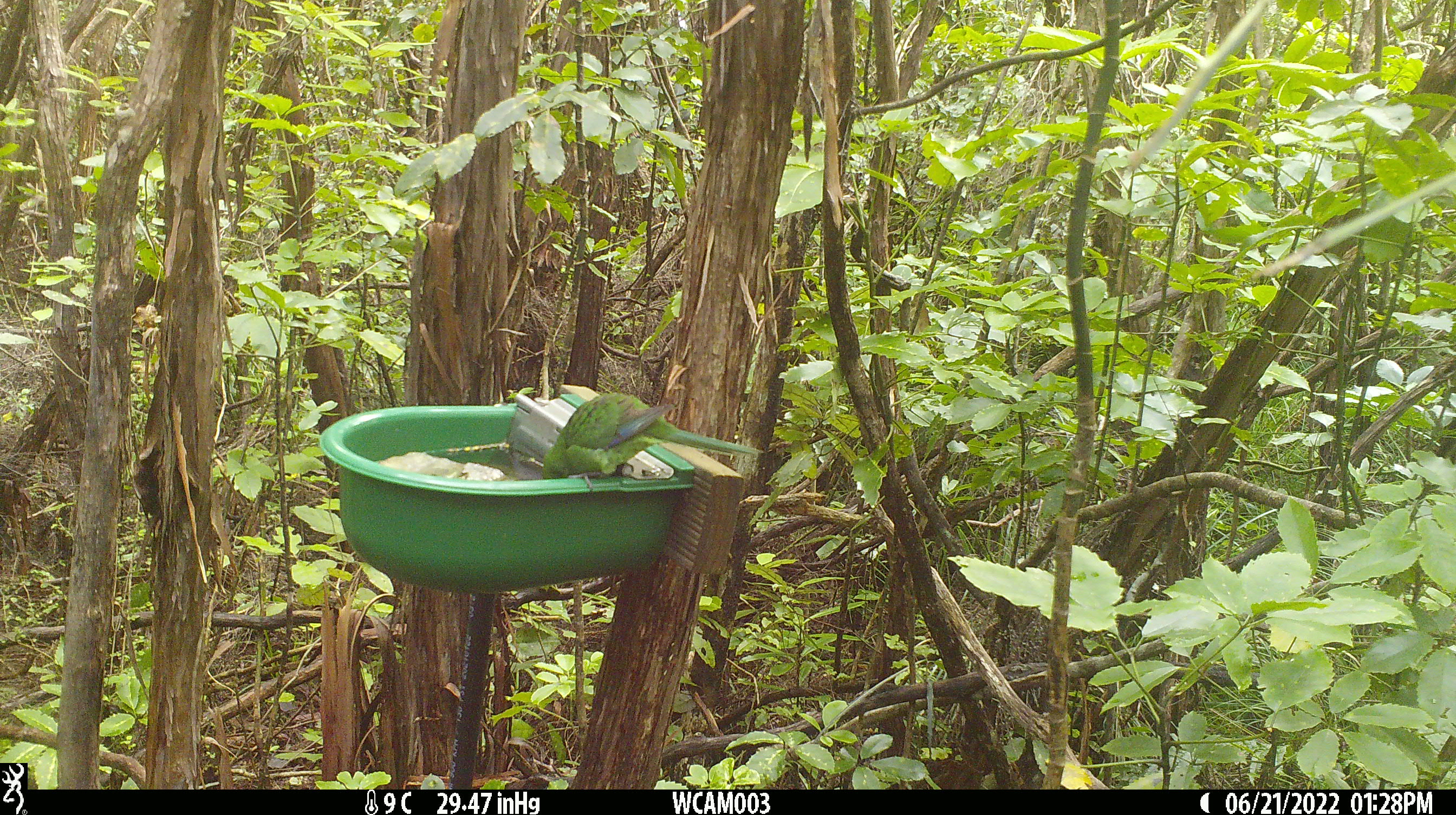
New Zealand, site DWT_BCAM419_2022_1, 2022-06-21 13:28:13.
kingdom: Animalia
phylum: Chordata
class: Aves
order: Psittaciformes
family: Psittaculidae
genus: Cyanoramphus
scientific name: Cyanoramphus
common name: parakeet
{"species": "parakeet (Cyanoramphus)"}